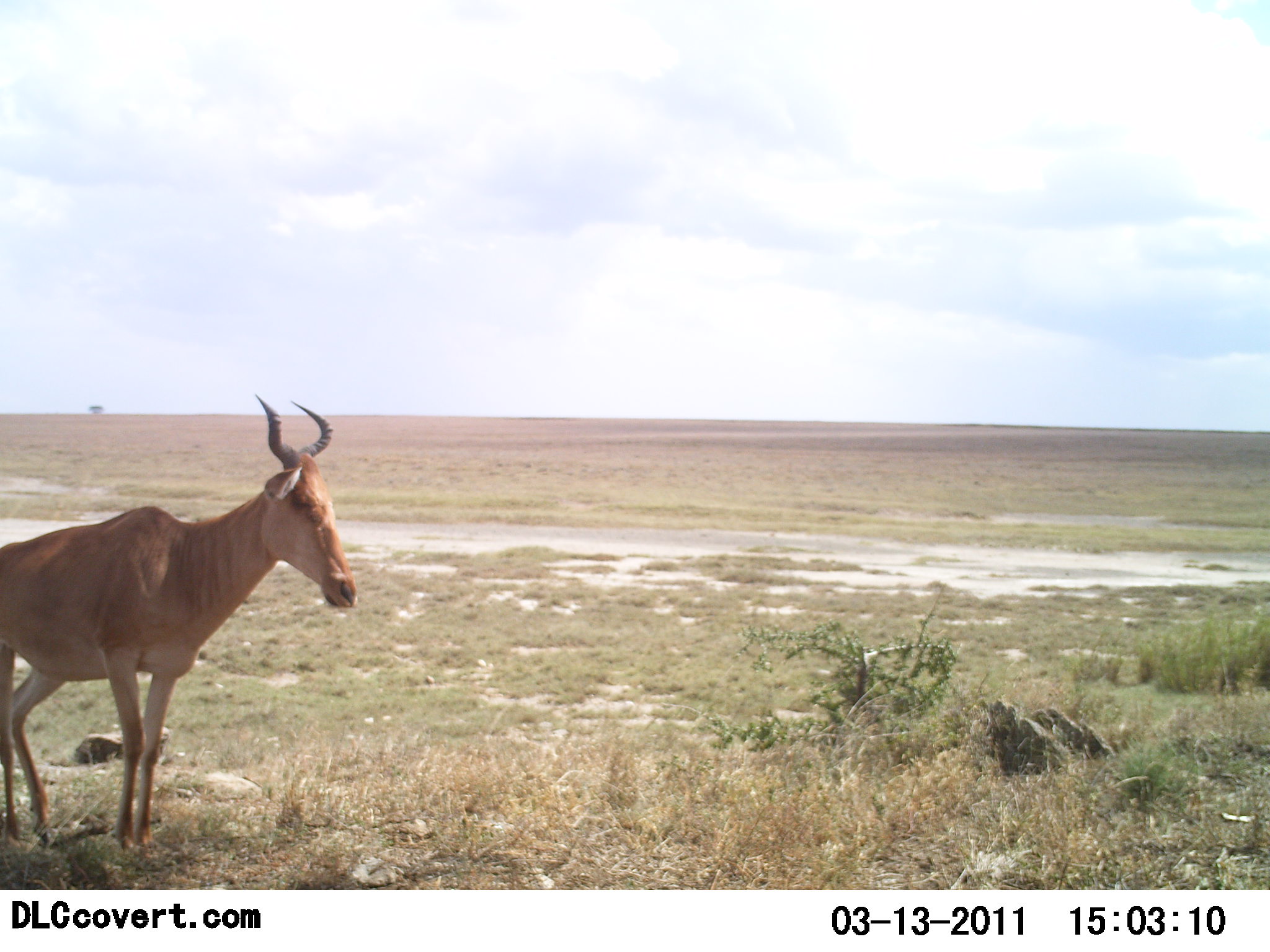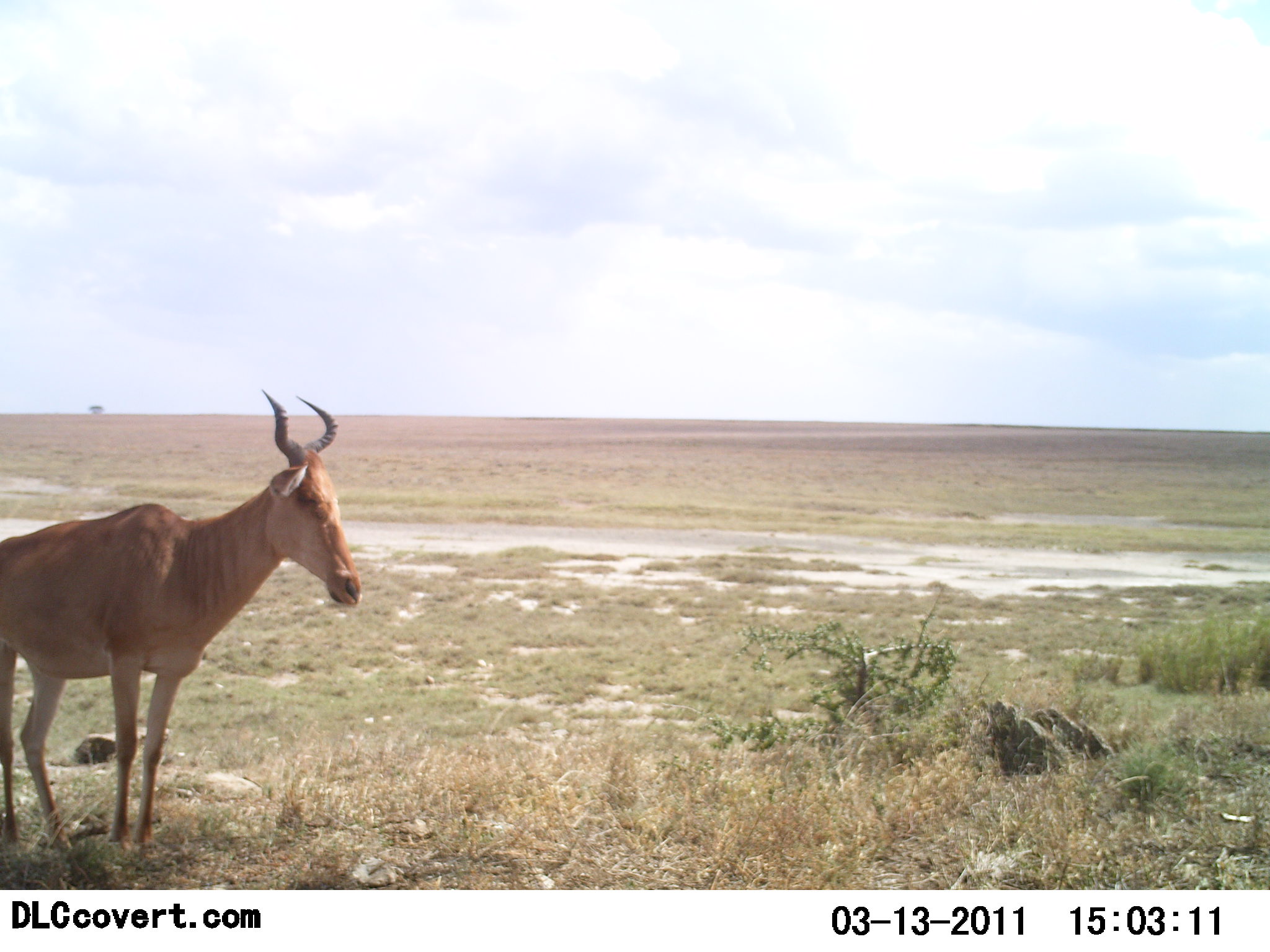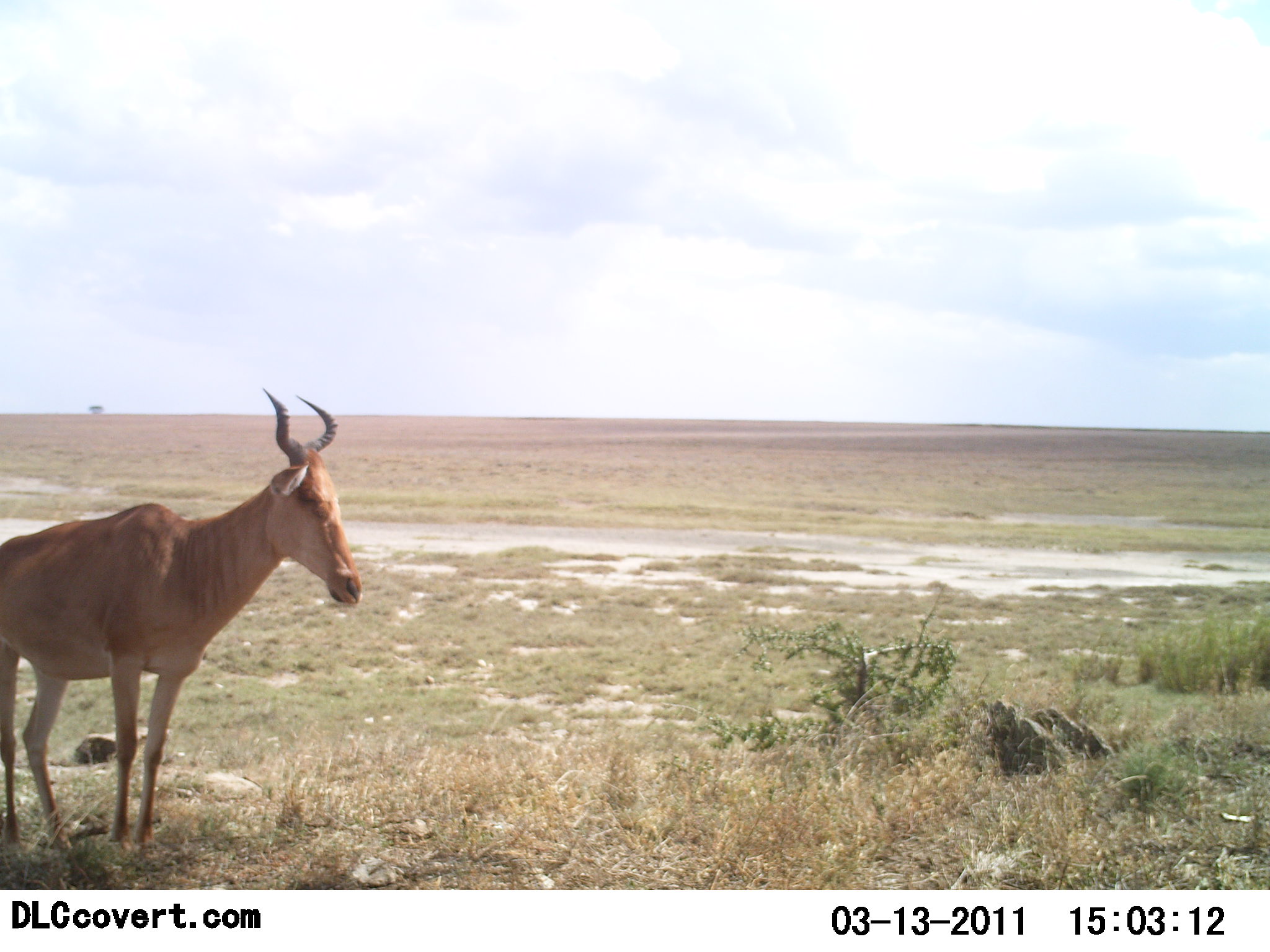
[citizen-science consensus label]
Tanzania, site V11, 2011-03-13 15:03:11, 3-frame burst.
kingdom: Animalia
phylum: Chordata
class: Mammalia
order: Artiodactyla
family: Bovidae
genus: Alcelaphus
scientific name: Alcelaphus buselaphus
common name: hartebeest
Hartebeest (Alcelaphus buselaphus), count 1. Behavior (volunteer vote fractions): standing 100%, resting 0%, moving 0%, interacting 0%. Young present (vote fraction): 0%. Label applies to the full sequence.